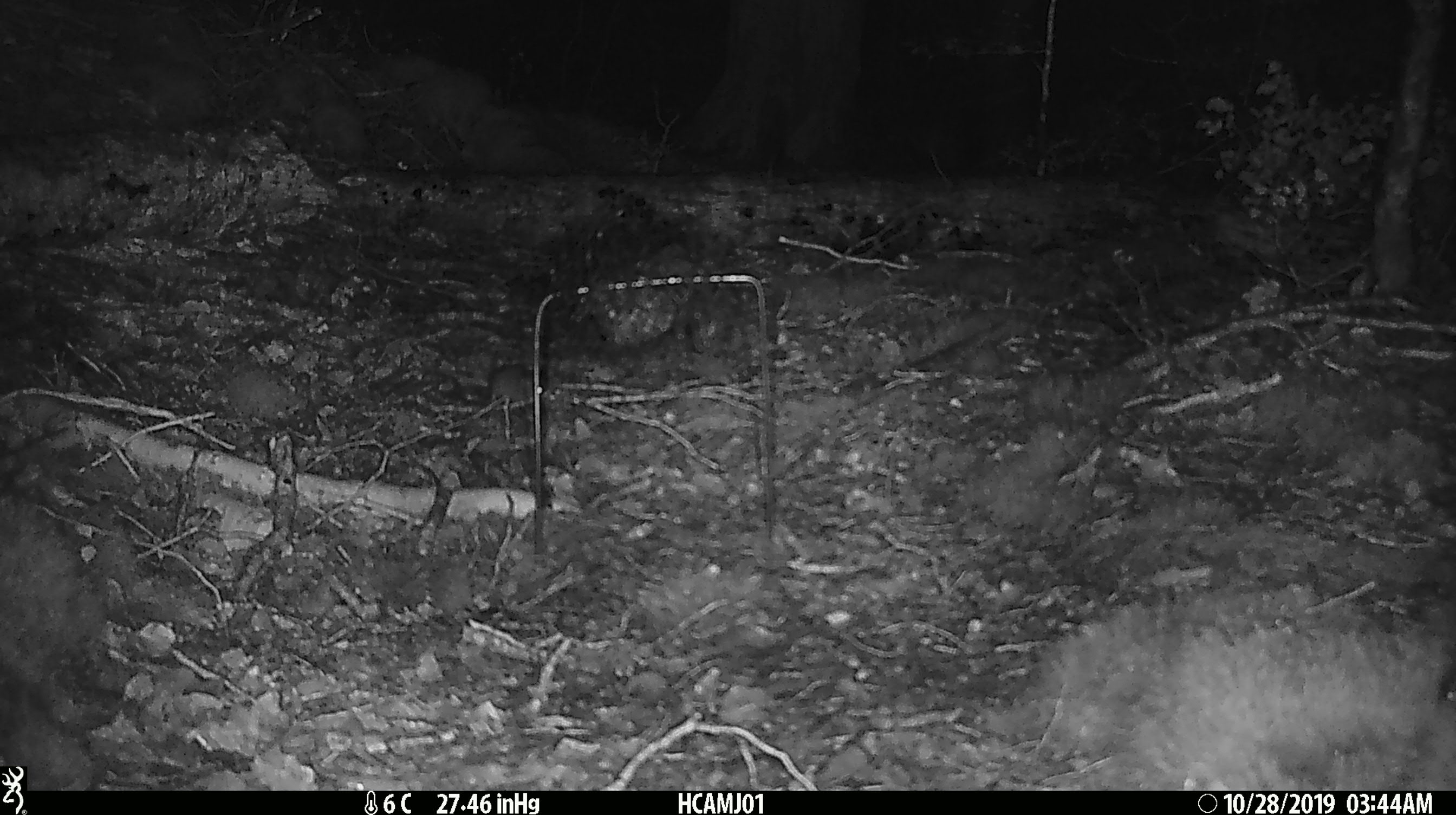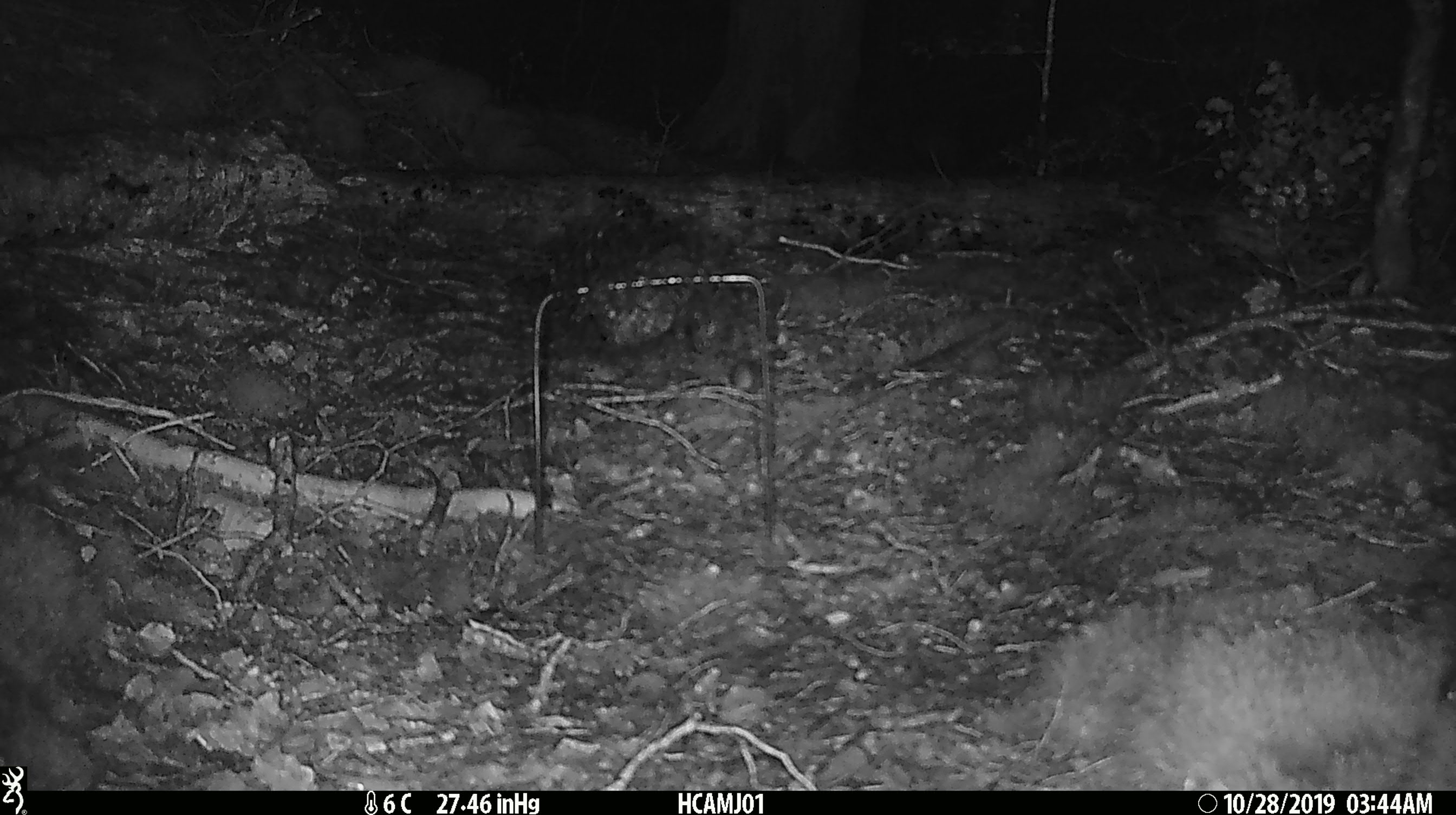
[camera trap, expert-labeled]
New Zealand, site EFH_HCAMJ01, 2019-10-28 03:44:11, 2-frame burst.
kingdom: Animalia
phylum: Chordata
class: Mammalia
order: Rodentia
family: Muridae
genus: Mus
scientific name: Mus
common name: mouse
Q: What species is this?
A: Mouse (Mus).